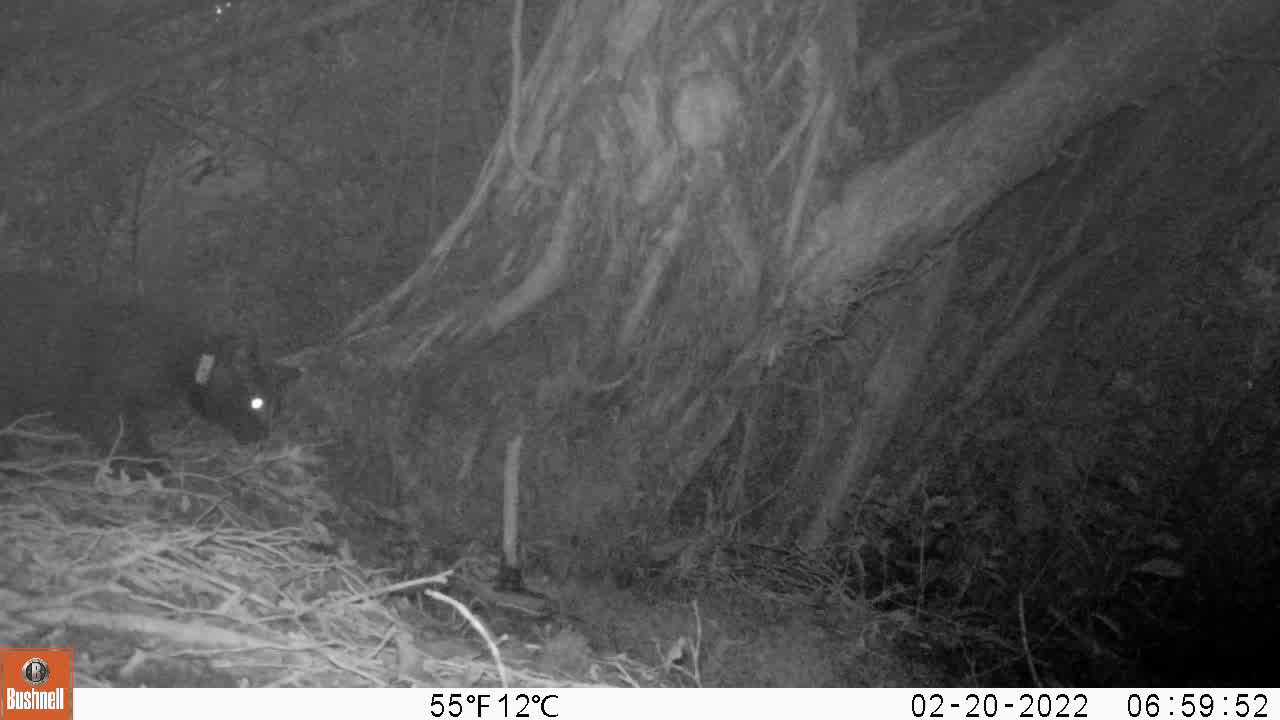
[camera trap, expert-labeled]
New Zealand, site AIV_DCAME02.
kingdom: Animalia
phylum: Chordata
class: Mammalia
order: Carnivora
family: Felidae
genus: Felis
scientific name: Felis catus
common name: domestic cat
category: cat